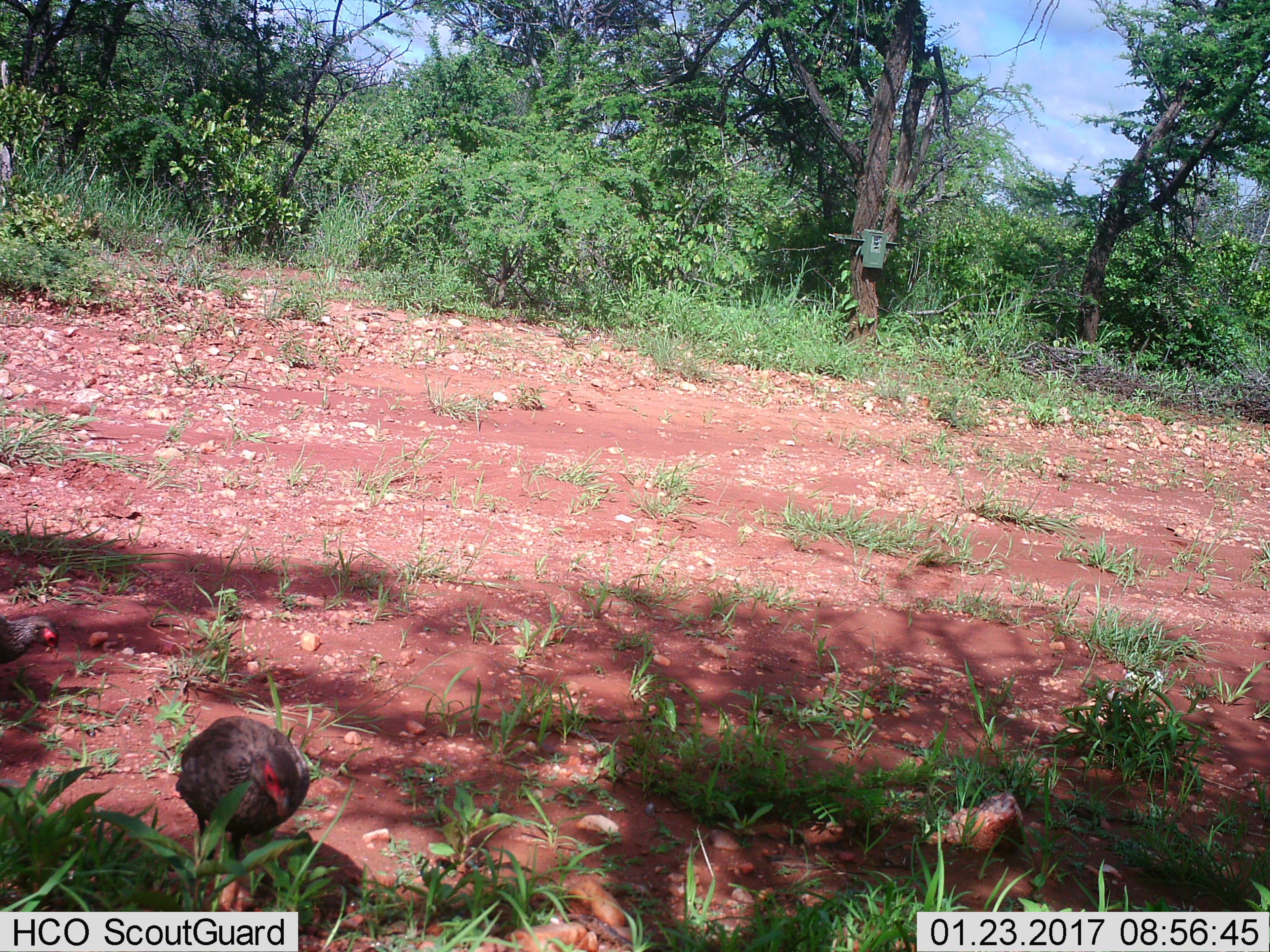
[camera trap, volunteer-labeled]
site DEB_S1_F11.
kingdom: Animalia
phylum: Chordata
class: Aves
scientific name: Aves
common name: bird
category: birdother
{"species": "birdother (bird) (Aves)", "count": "1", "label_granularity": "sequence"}